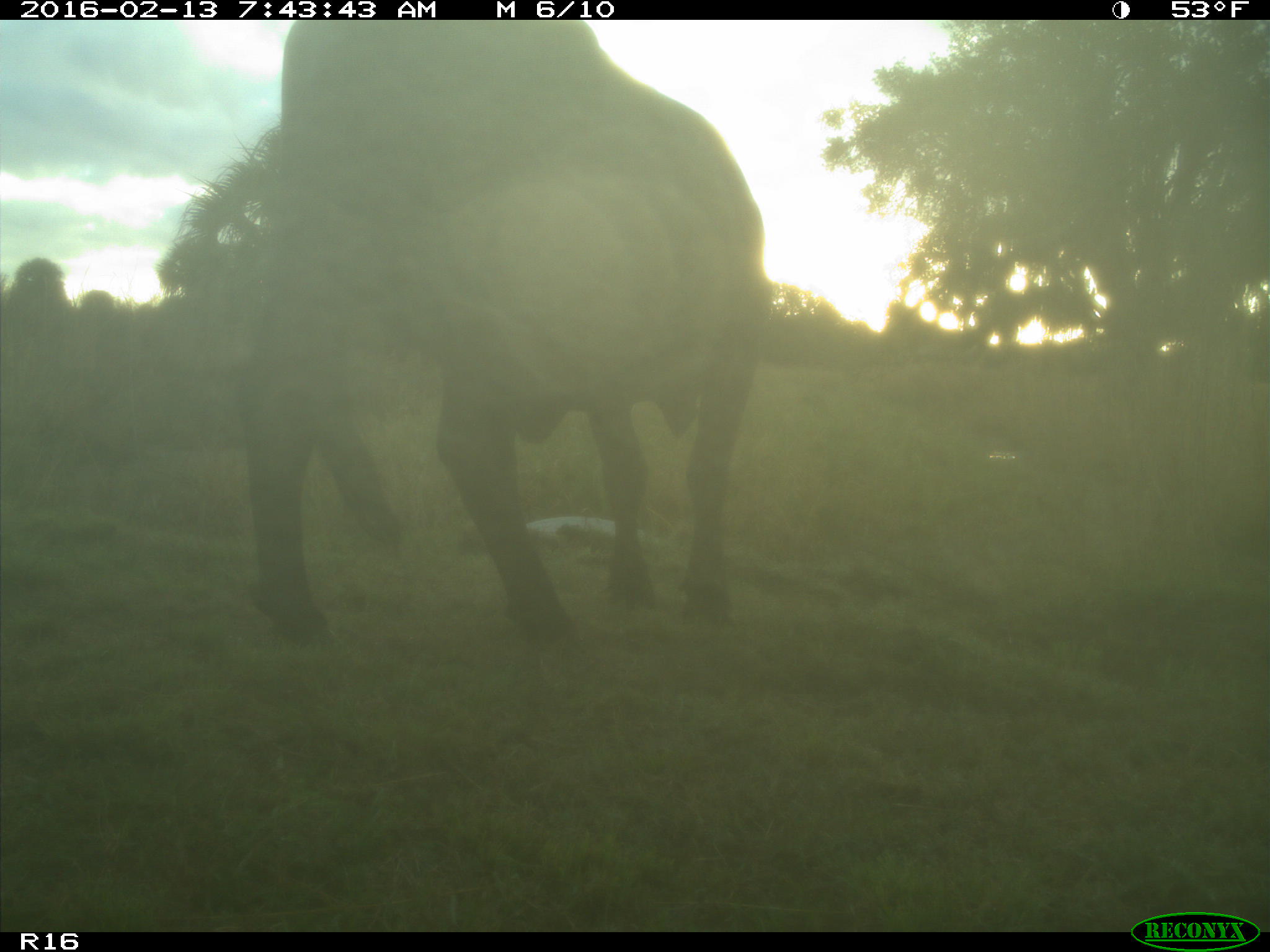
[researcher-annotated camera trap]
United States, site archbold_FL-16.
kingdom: Animalia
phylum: Chordata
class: Mammalia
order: Artiodactyla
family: Bovidae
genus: Bos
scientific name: Bos taurus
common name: domestic cow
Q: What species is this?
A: Bos taurus (domestic cow).